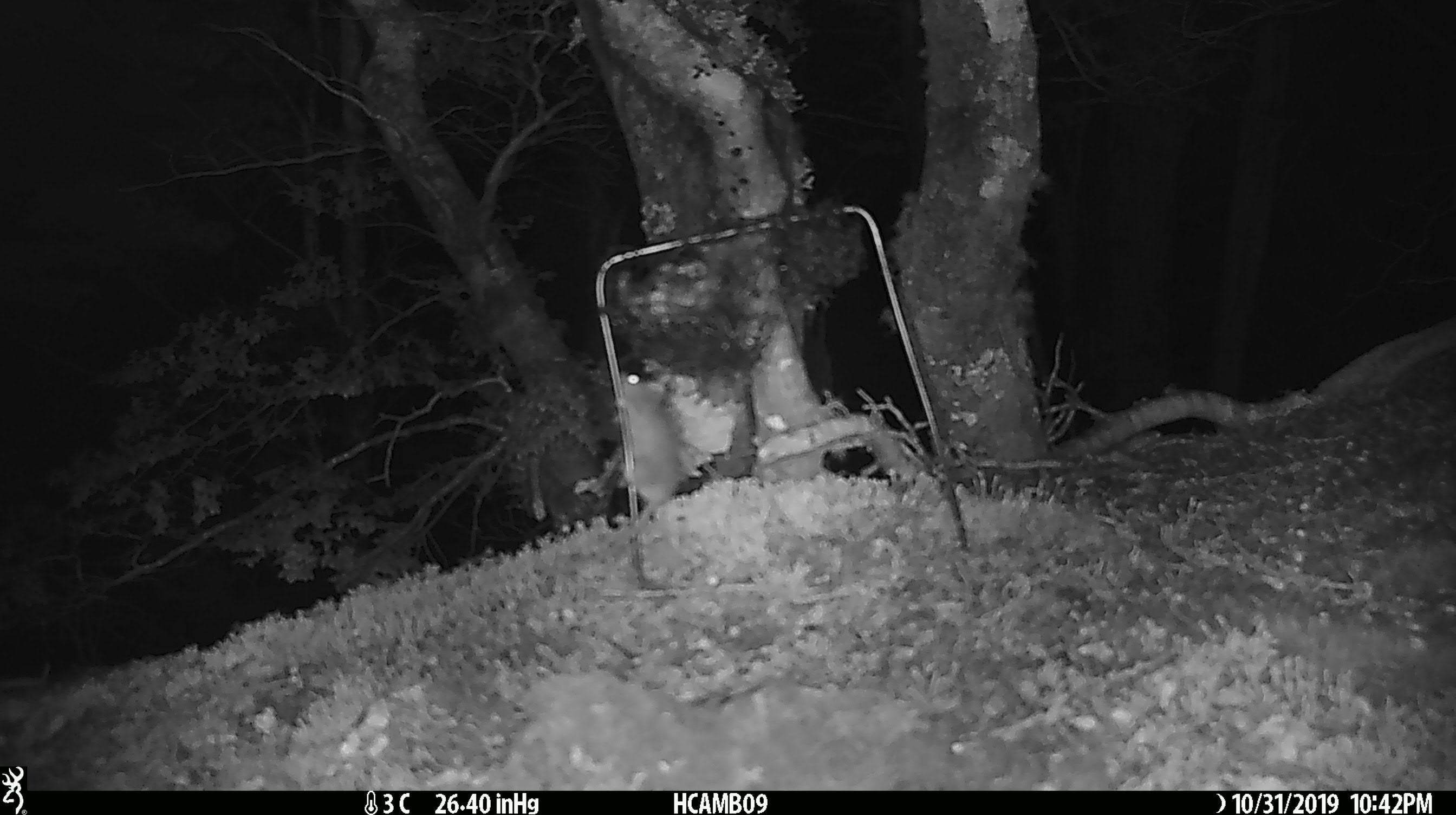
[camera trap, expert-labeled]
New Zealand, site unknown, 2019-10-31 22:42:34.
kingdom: Animalia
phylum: Chordata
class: Mammalia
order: Rodentia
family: Muridae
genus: Mus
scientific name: Mus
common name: mouse